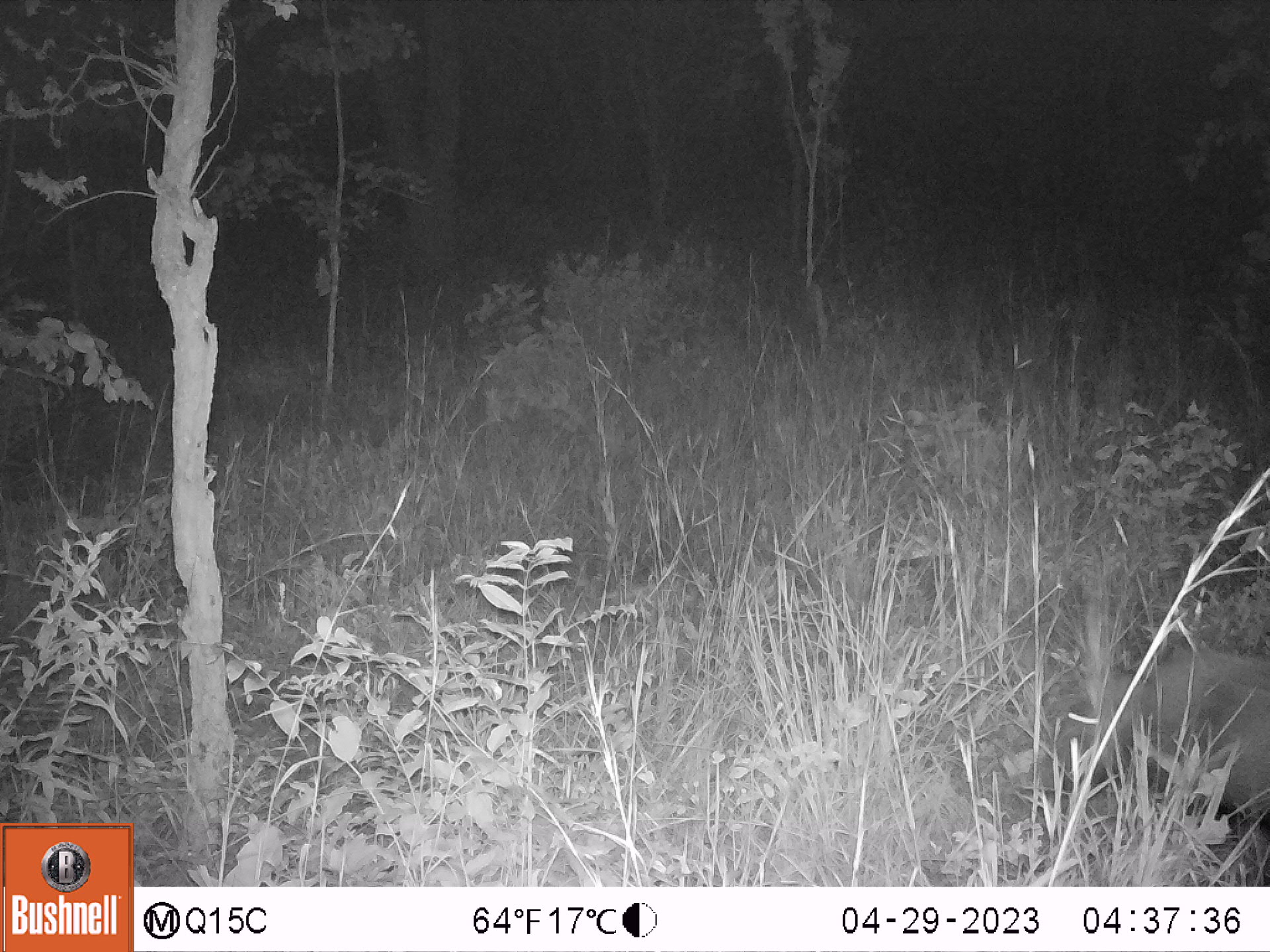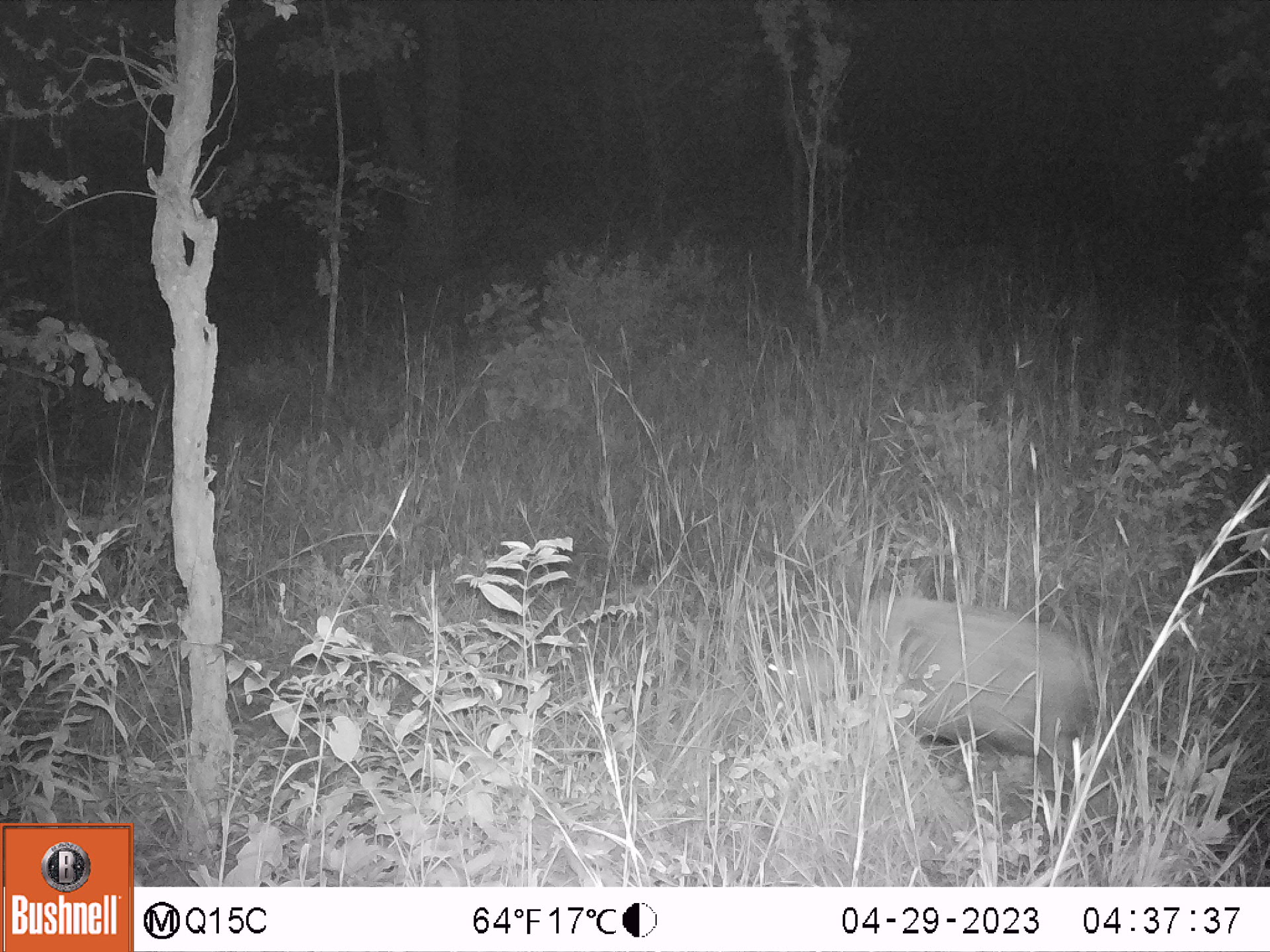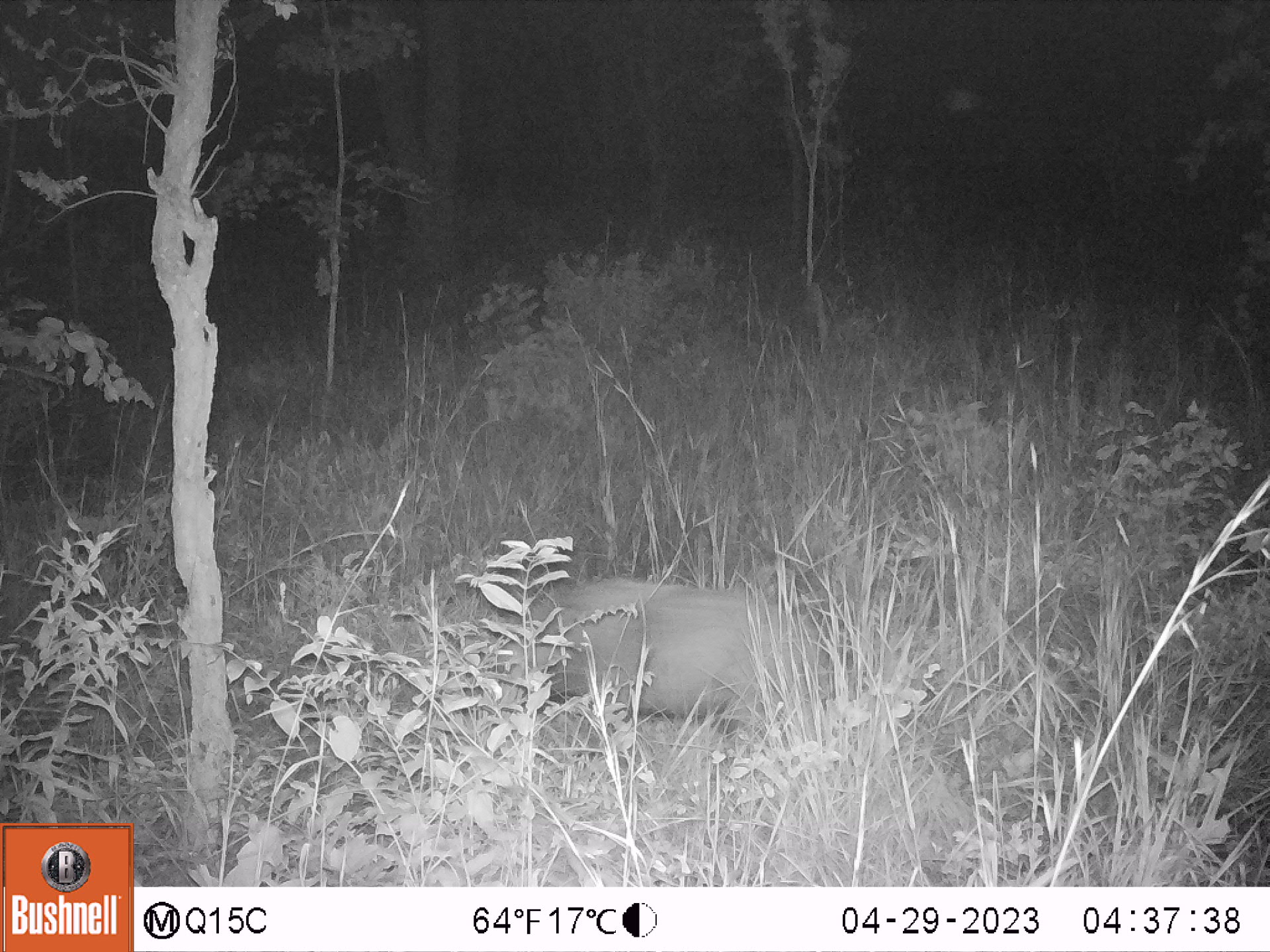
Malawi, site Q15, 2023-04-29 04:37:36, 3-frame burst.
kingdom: Animalia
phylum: Chordata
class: Mammalia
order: Artiodactyla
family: Suidae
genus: Potamochoerus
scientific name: Potamochoerus larvatus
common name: bushpig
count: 1